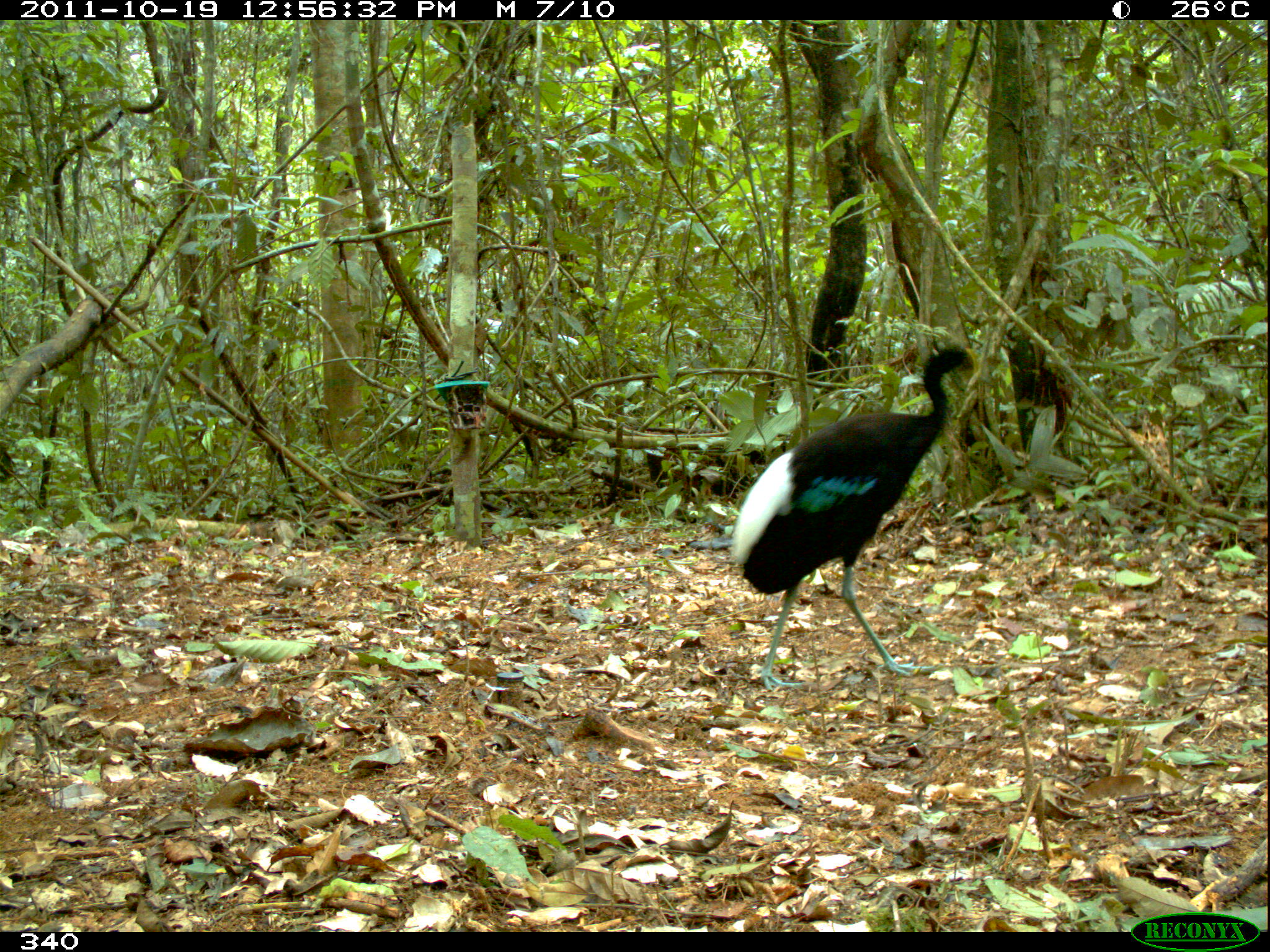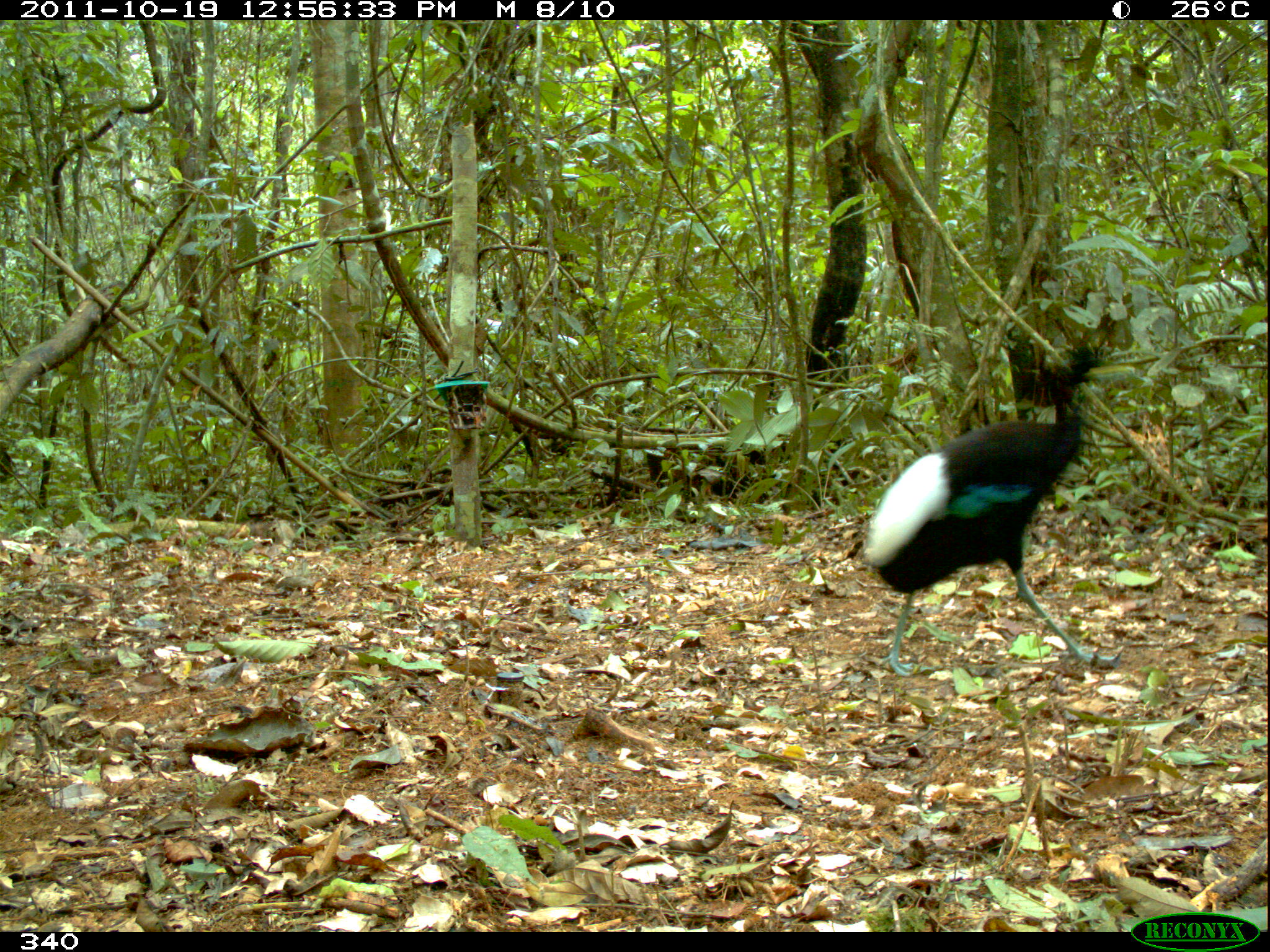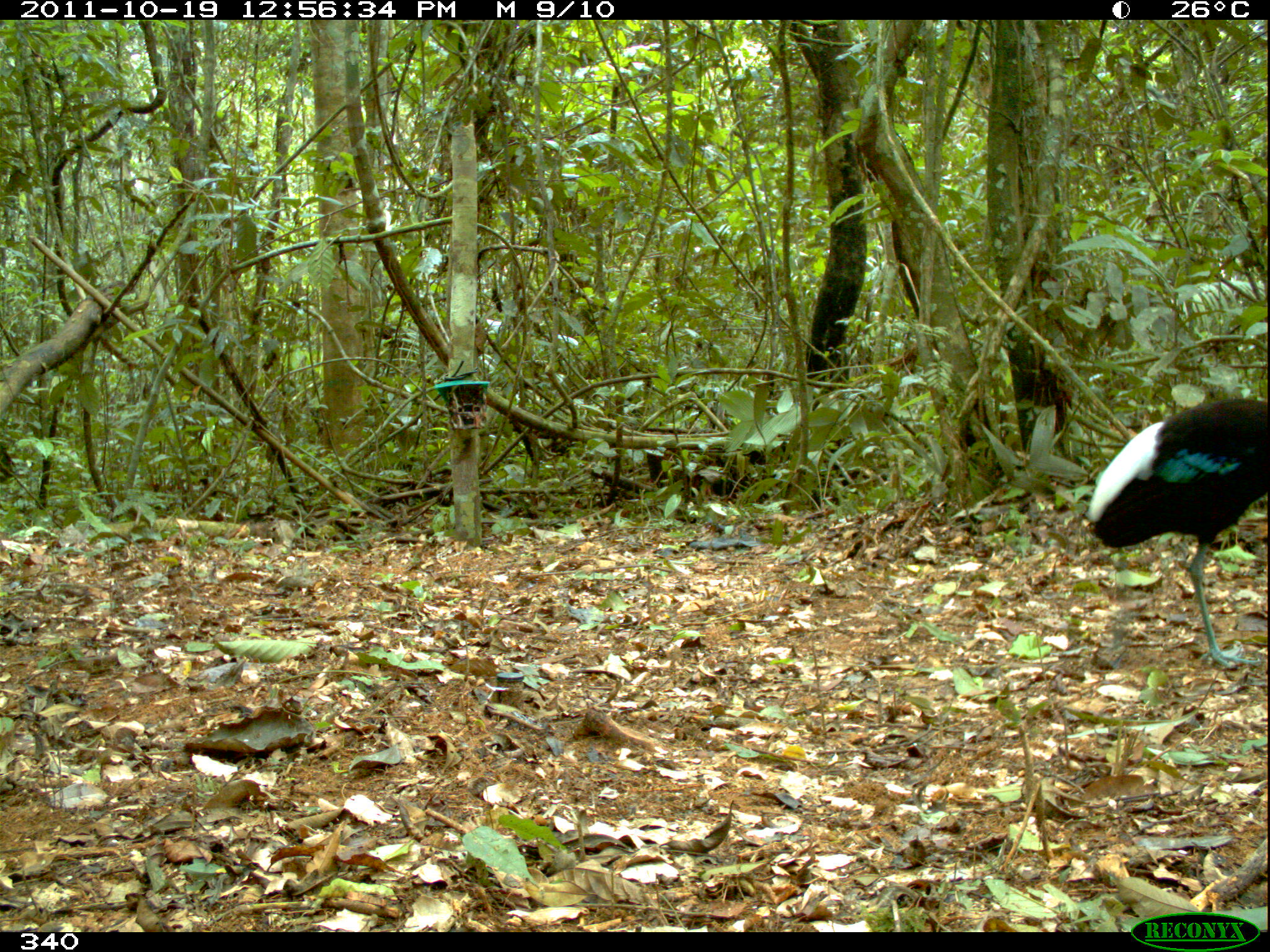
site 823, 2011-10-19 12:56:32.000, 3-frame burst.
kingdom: Animalia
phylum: Chordata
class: Aves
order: Gruiformes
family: Psophiidae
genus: Psophia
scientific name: Psophia leucoptera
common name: pale-winged trumpeter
Psophia leucoptera (pale-winged trumpeter).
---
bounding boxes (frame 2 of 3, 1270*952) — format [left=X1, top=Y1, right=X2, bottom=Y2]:
psophia leucoptera: [left=861, top=345, right=1137, bottom=677]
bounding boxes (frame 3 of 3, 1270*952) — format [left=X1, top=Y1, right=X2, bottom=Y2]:
psophia leucoptera: [left=1086, top=399, right=1267, bottom=667]